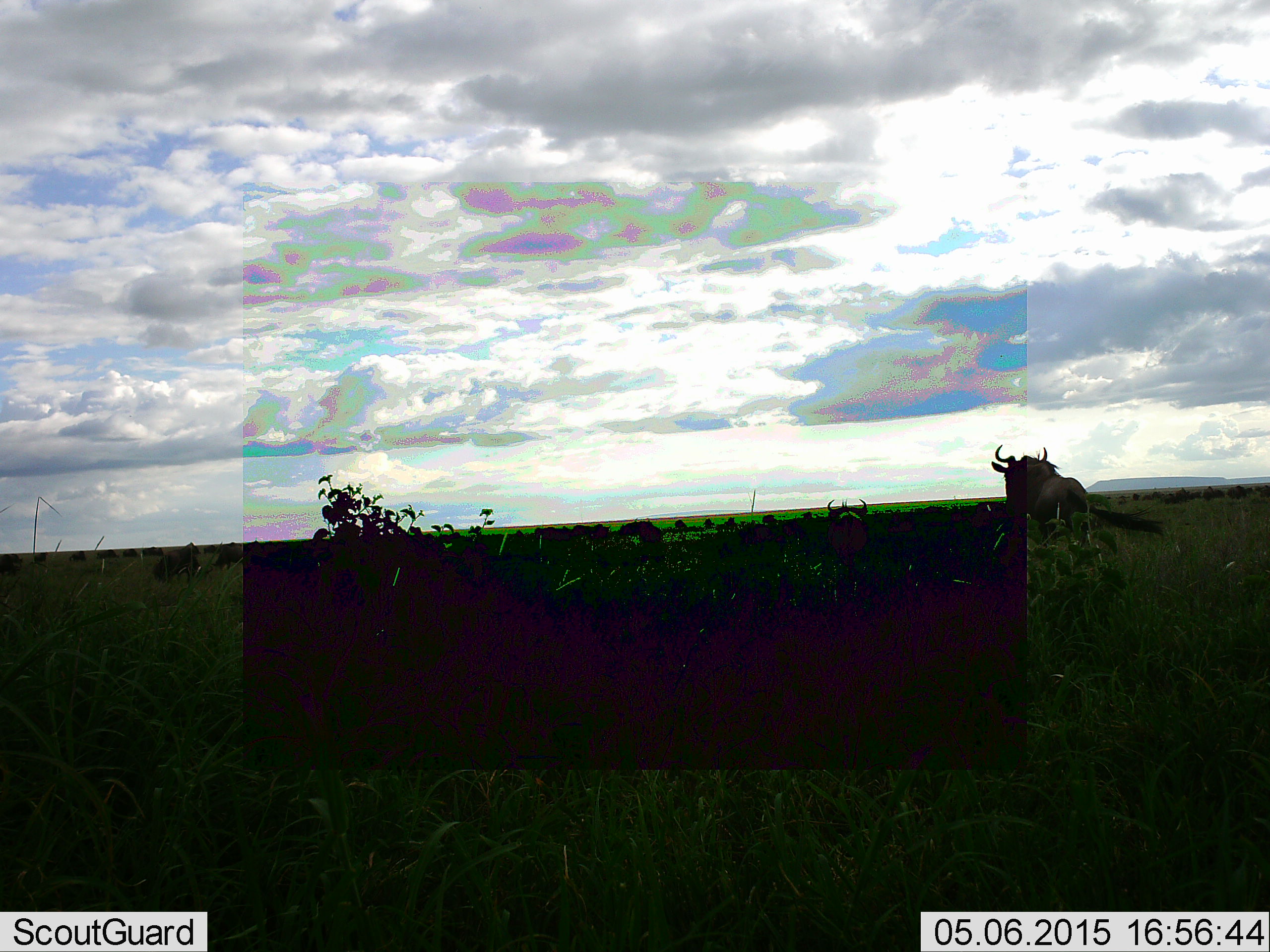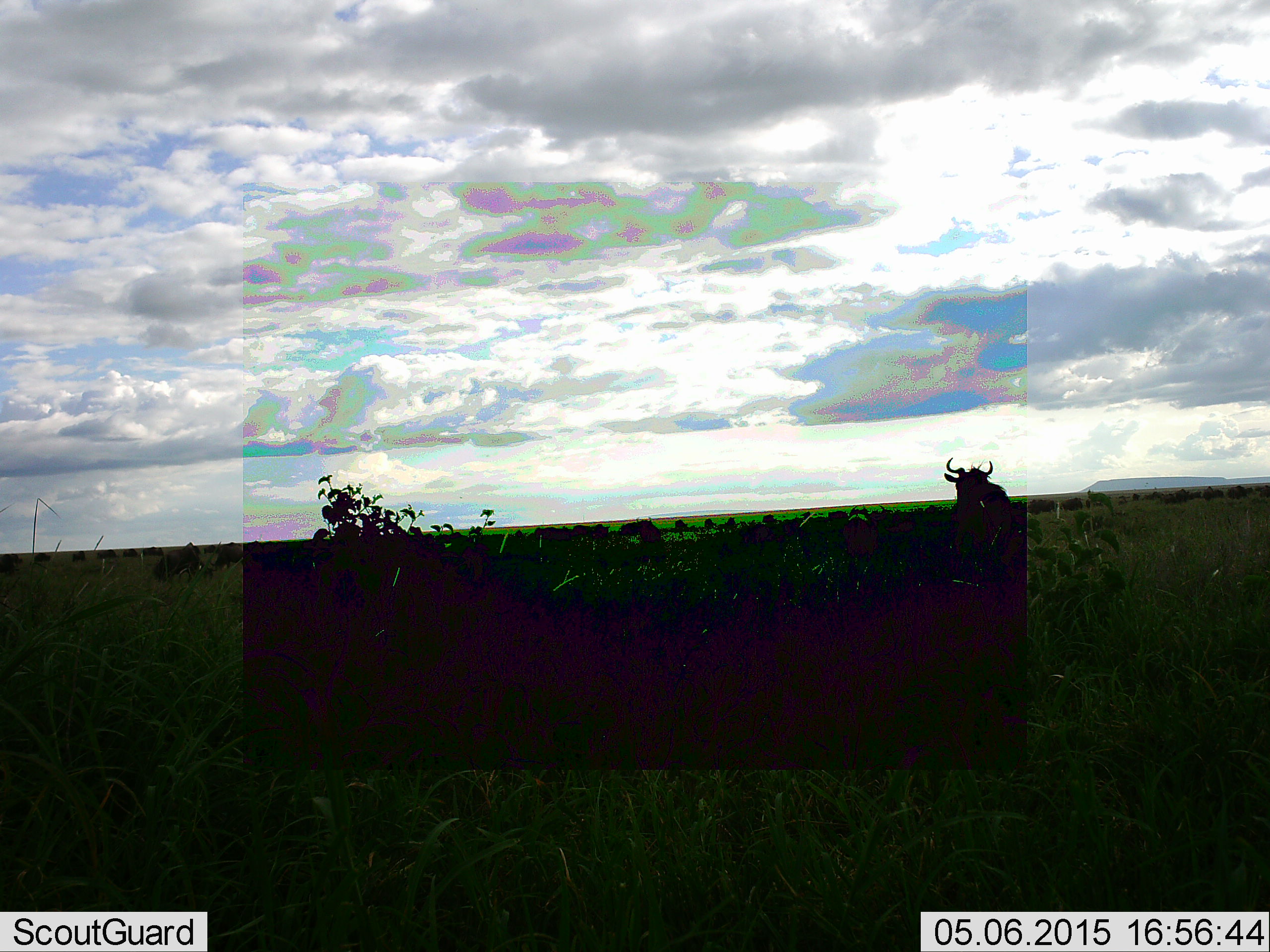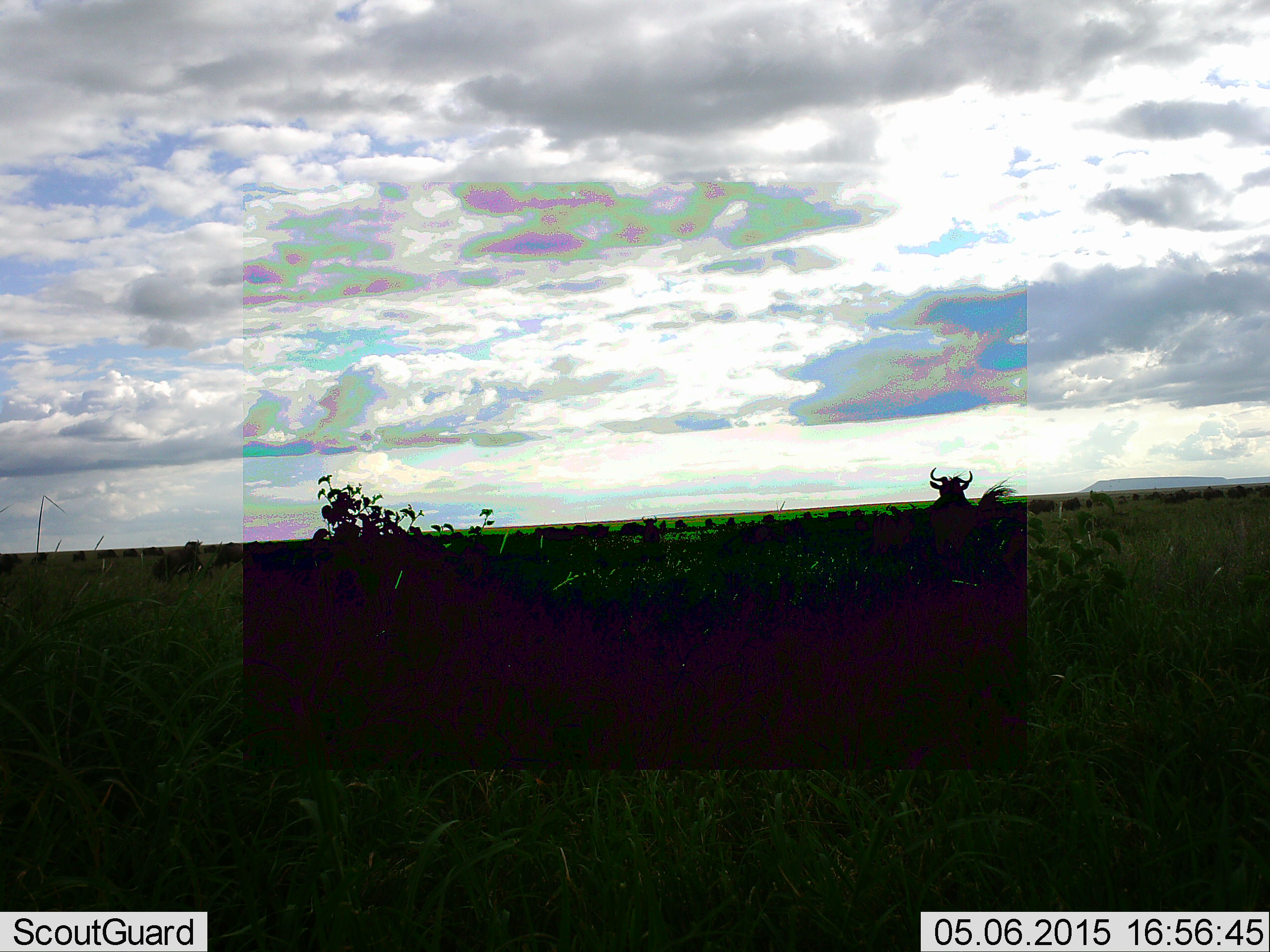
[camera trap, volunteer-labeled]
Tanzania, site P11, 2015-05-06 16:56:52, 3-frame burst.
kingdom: Animalia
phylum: Chordata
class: Mammalia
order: Artiodactyla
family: Bovidae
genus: Connochaetes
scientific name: Connochaetes taurinus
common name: blue wildebeest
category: wildebeest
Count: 11-50.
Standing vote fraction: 60%.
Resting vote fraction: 0%.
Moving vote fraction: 70%.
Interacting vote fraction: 0%.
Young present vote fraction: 0%.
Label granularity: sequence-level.